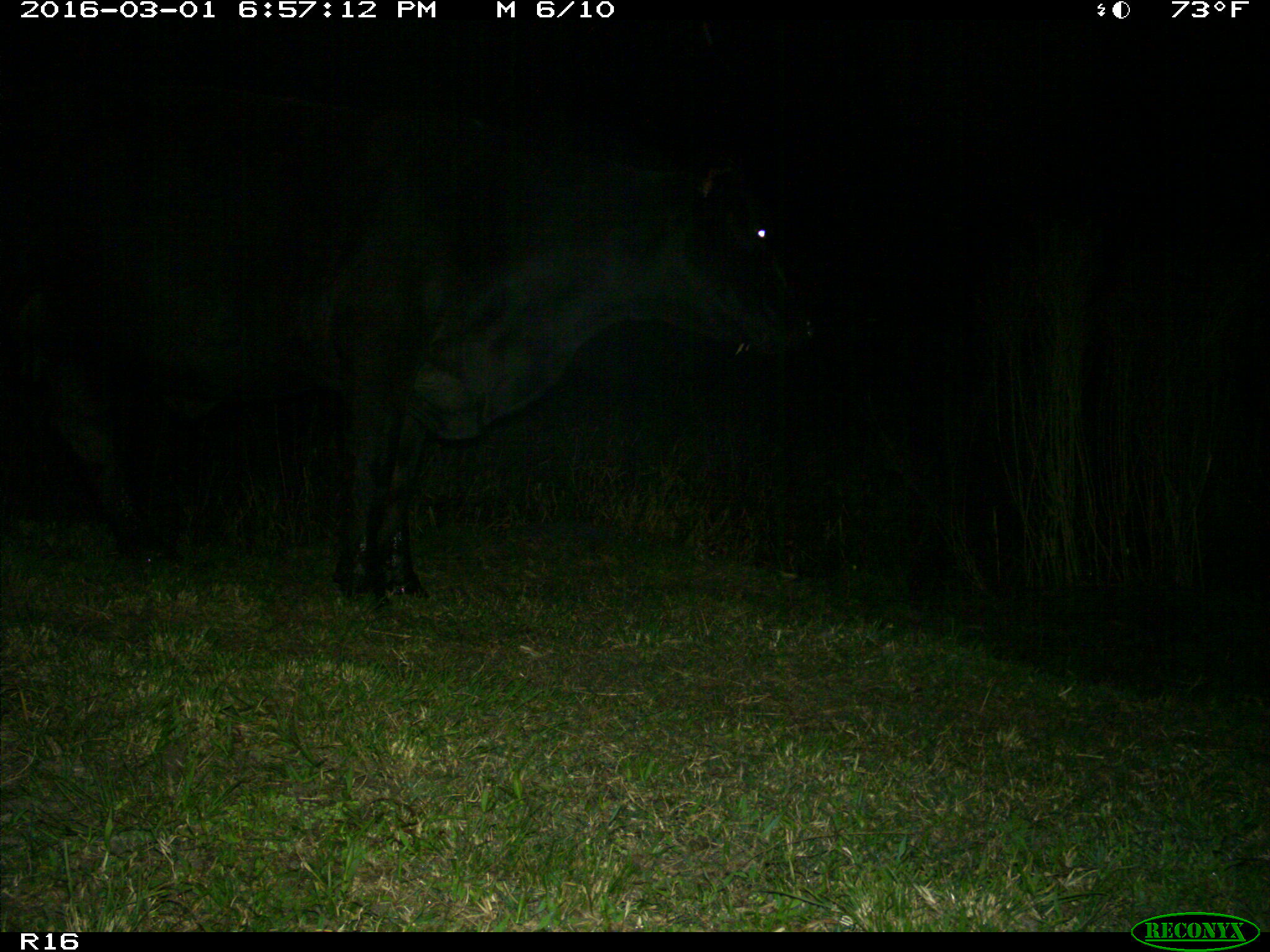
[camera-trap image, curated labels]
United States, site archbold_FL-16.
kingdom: Animalia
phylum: Chordata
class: Mammalia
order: Artiodactyla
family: Bovidae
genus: Bos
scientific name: Bos taurus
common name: domestic cow